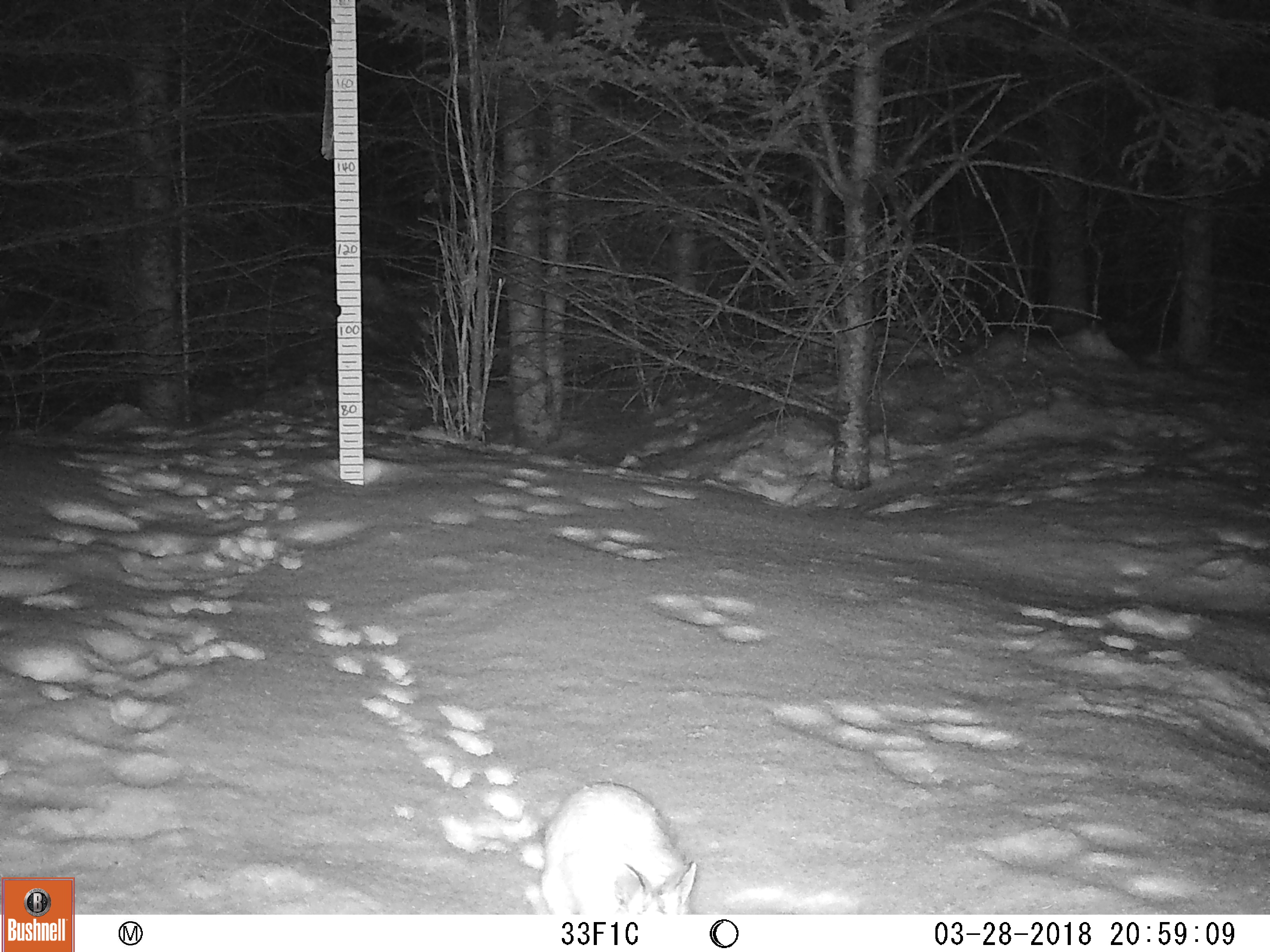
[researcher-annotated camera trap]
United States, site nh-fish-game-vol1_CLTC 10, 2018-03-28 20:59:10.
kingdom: Animalia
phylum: Chordata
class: Mammalia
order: Lagomorpha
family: Leporidae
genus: Lepus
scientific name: Lepus americanus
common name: snowshoe hare